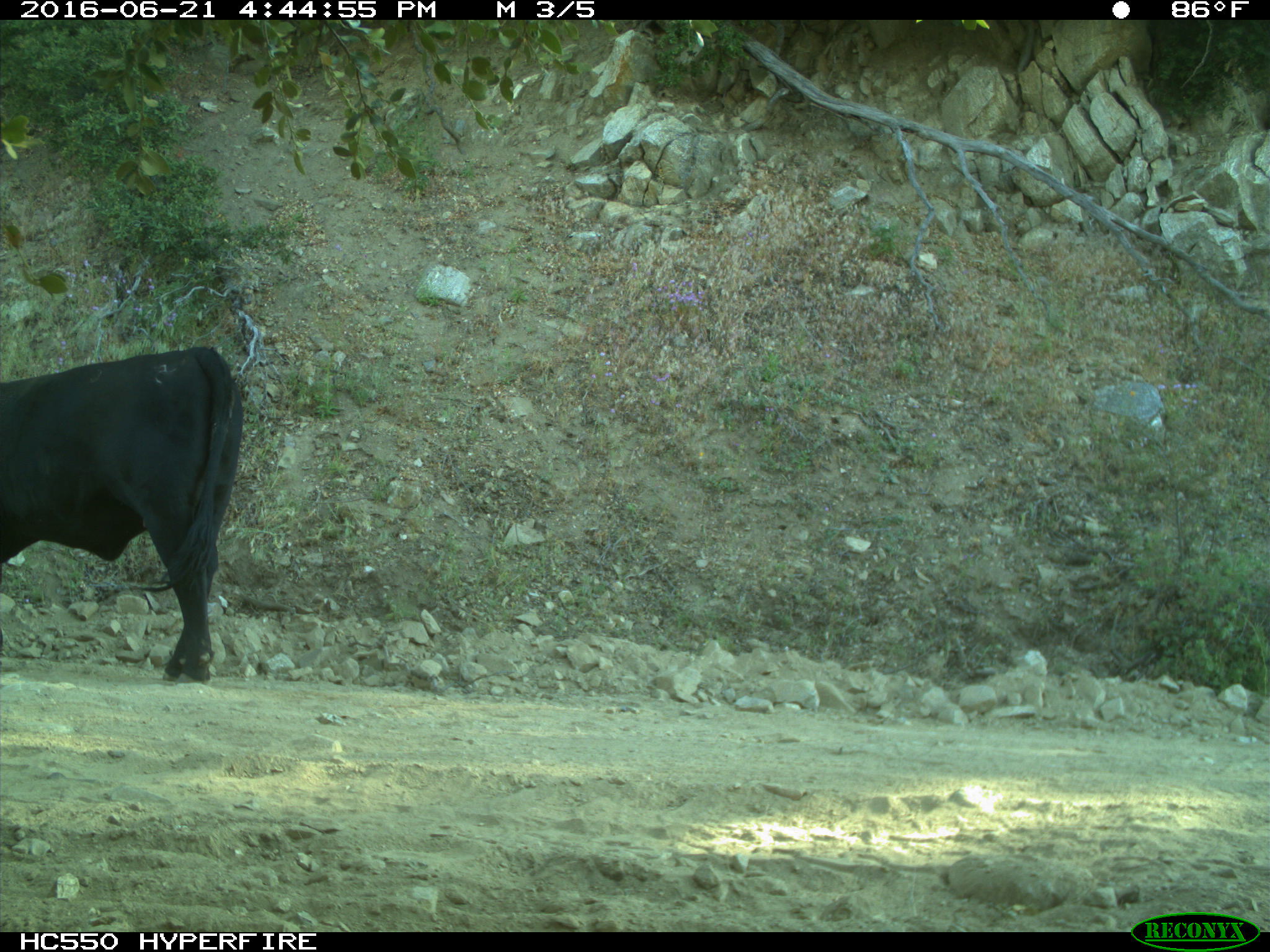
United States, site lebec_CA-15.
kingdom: Animalia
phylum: Chordata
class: Mammalia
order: Artiodactyla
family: Bovidae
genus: Bos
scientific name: Bos taurus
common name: domestic cow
Bos taurus (domestic cow).